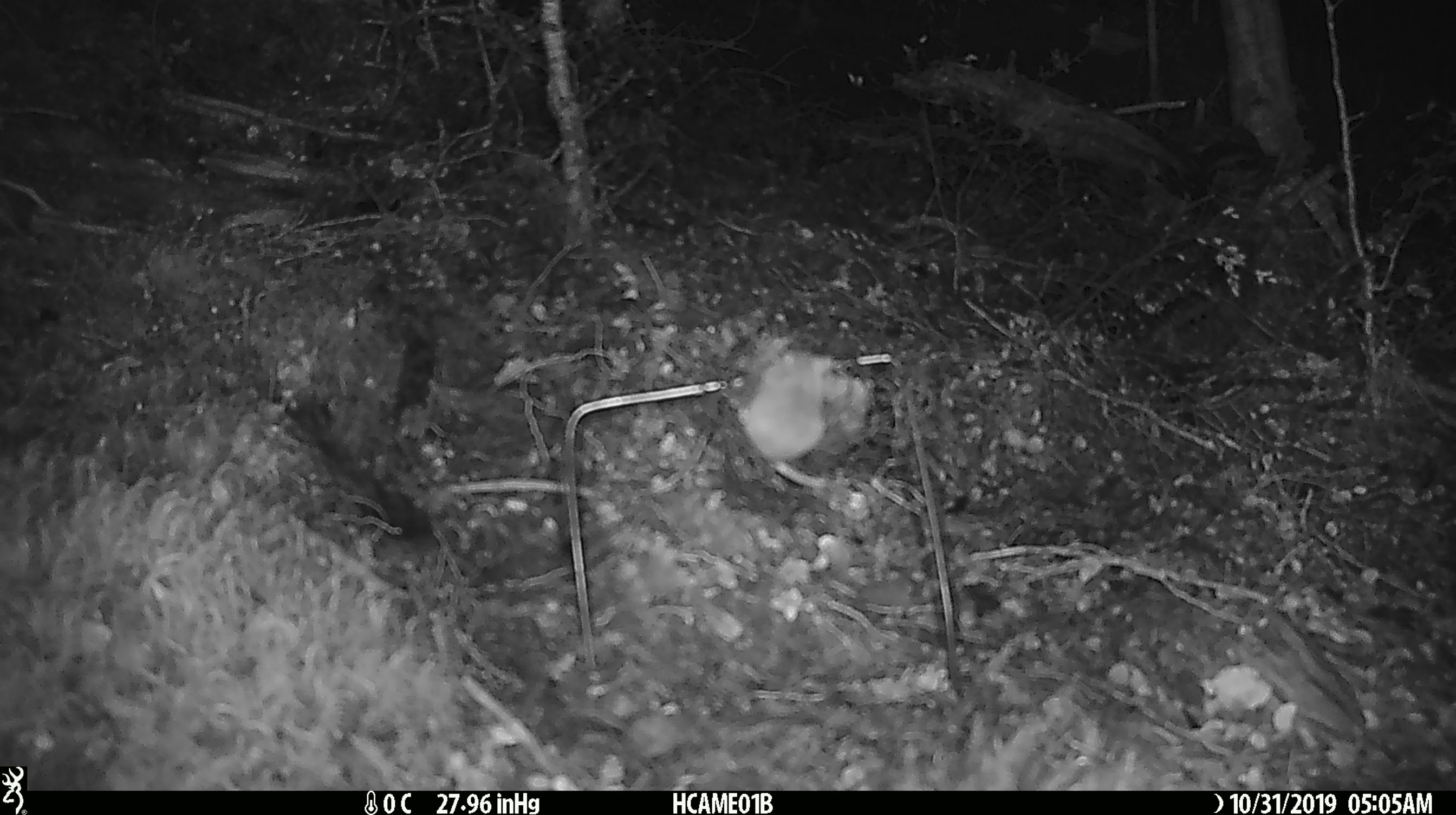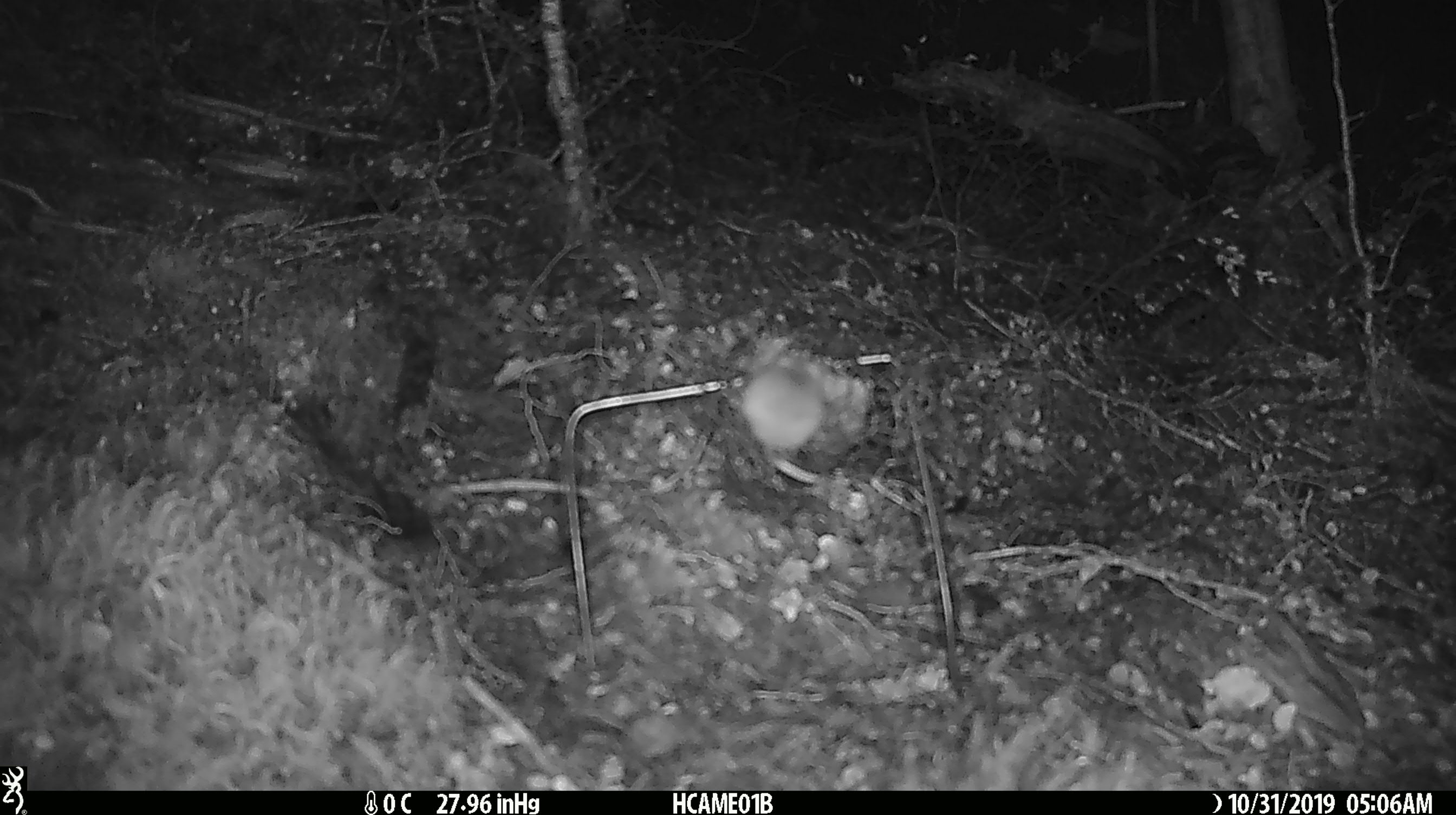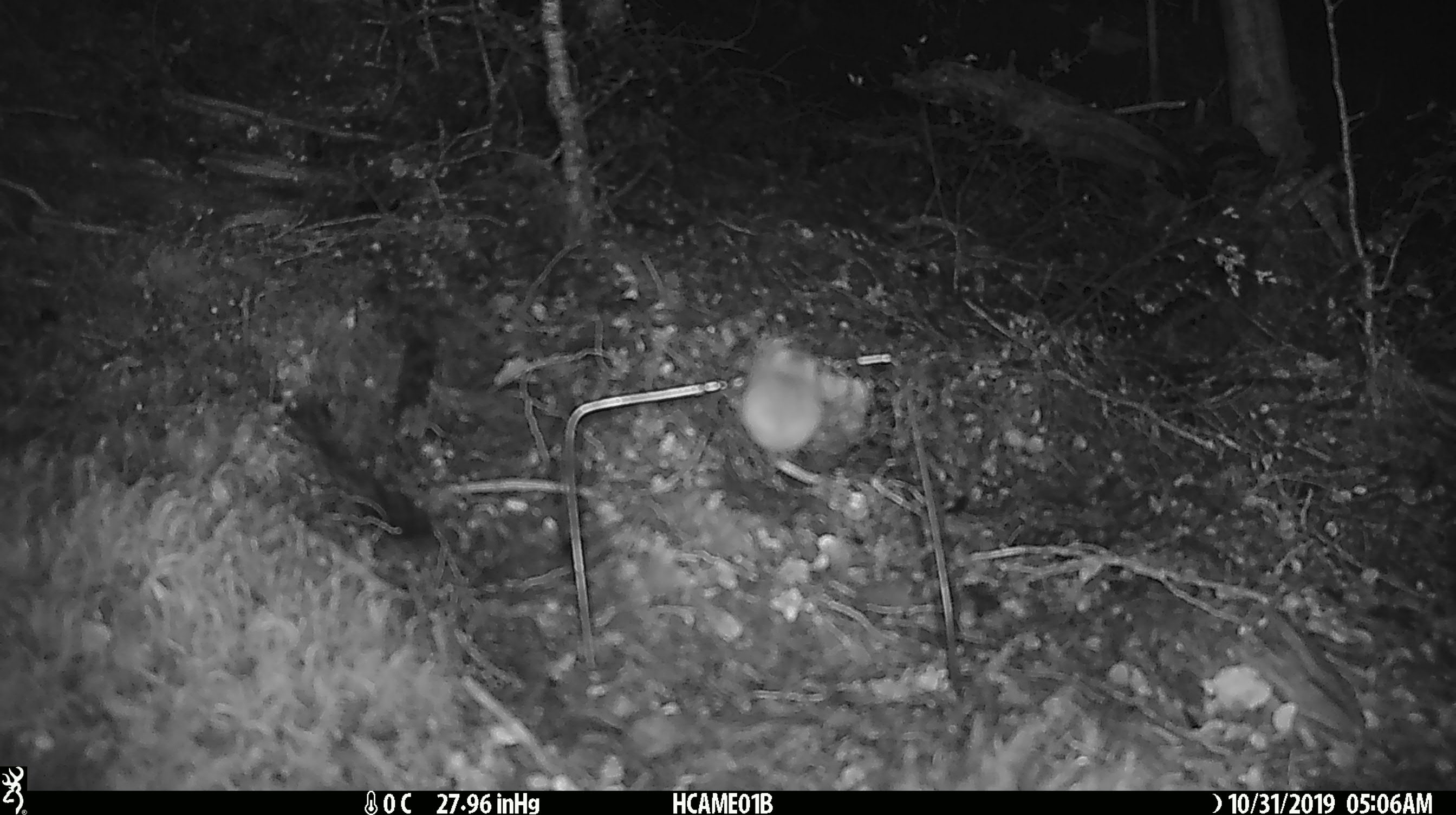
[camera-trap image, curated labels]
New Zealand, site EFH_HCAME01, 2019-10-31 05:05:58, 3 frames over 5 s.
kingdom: Animalia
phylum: Chordata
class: Mammalia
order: Rodentia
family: Muridae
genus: Mus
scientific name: Mus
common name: mouse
Mouse (Mus).